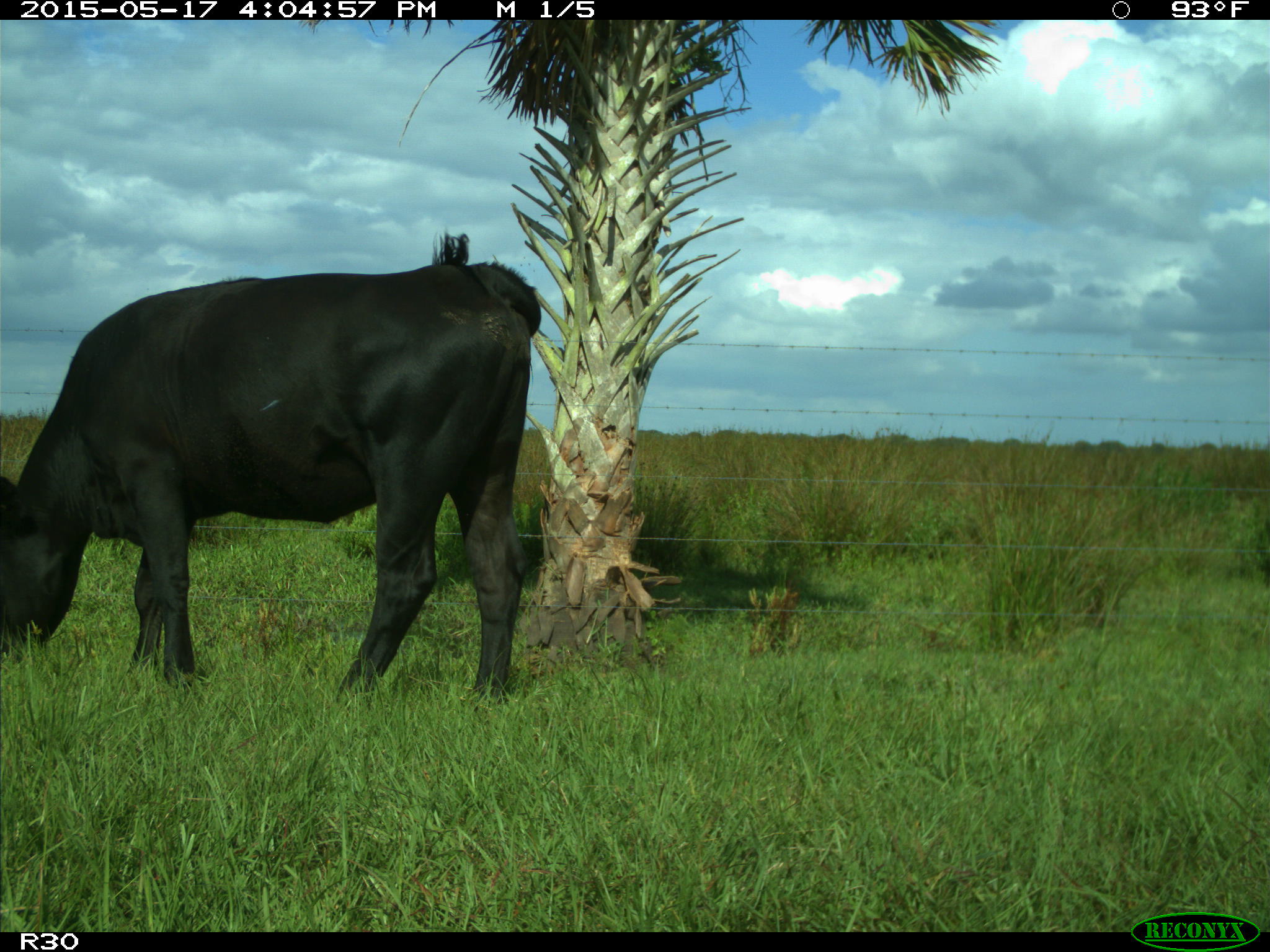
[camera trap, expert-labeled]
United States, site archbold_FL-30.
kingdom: Animalia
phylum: Chordata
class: Mammalia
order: Artiodactyla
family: Bovidae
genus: Bos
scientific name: Bos taurus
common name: domestic cow